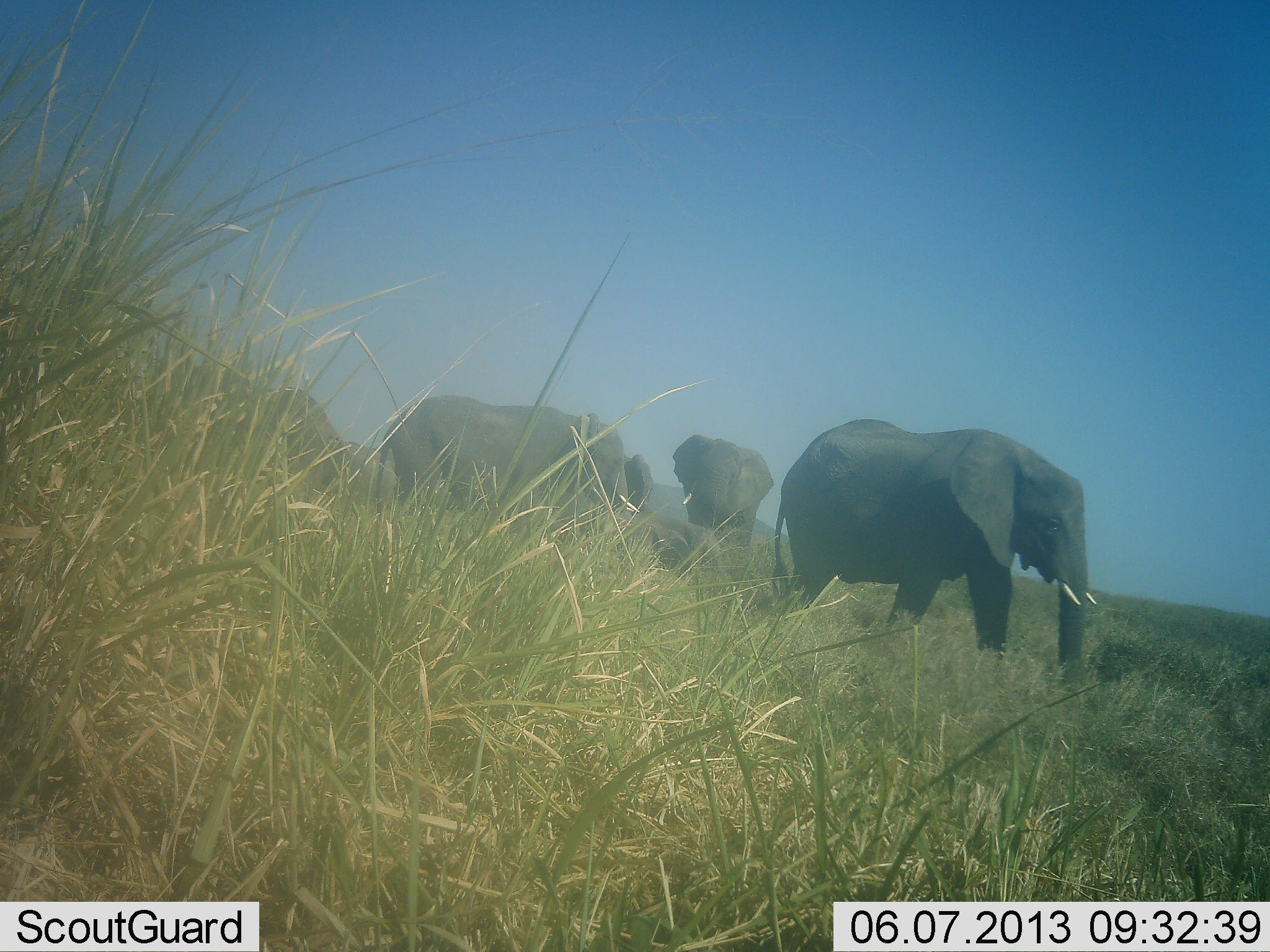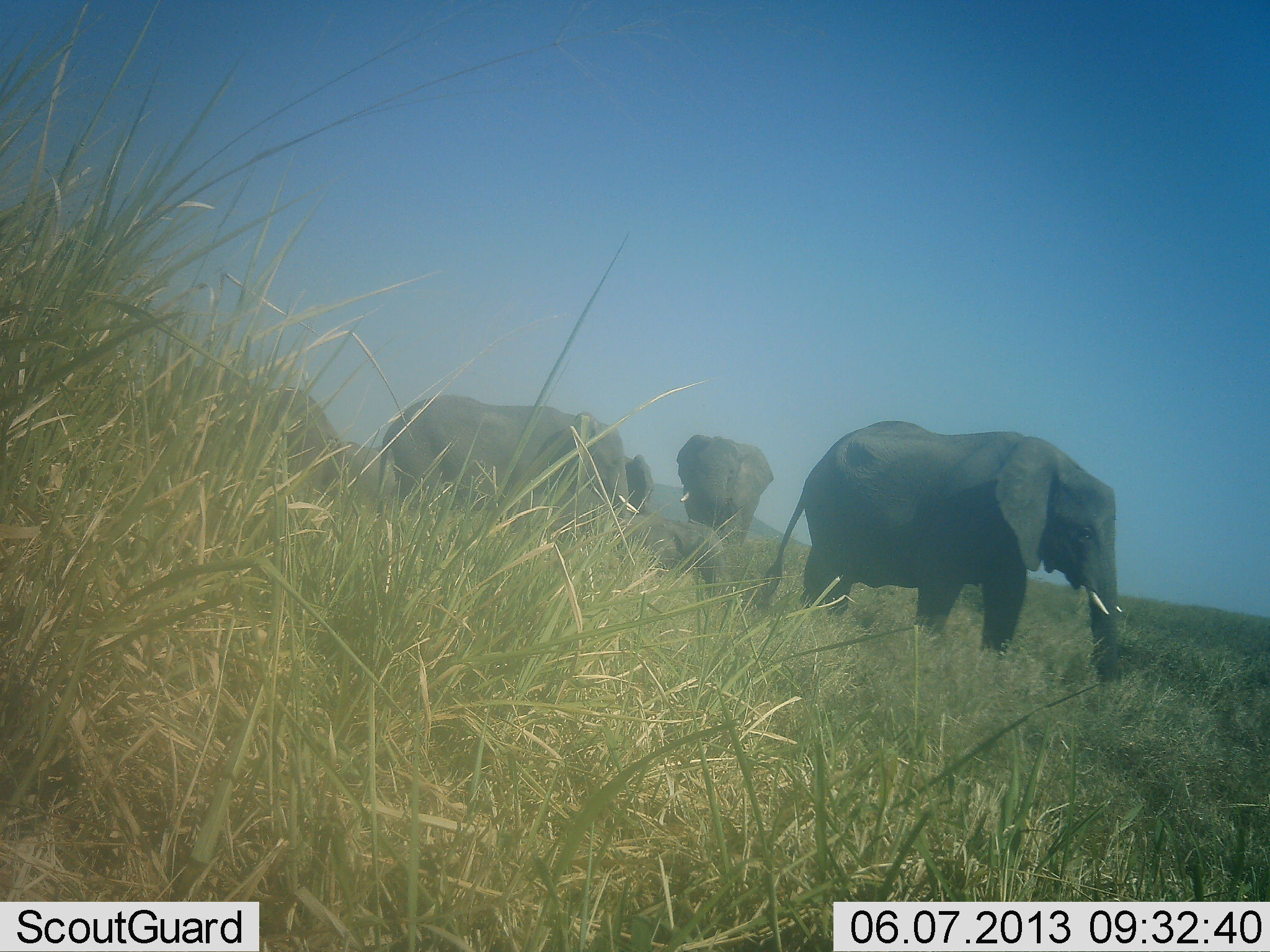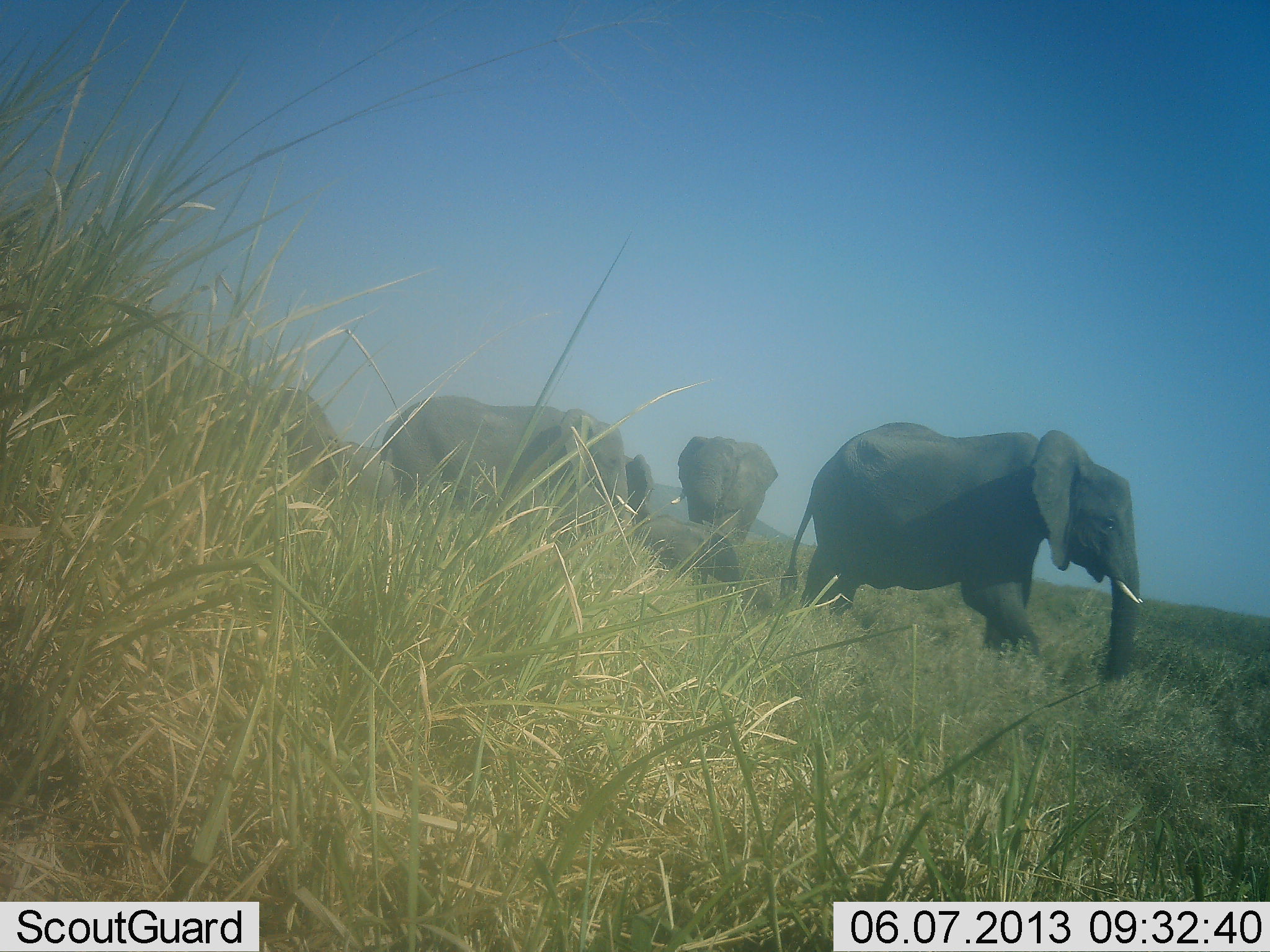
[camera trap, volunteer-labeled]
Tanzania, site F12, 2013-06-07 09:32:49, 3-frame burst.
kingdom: Animalia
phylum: Chordata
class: Mammalia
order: Proboscidea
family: Elephantidae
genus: Loxodonta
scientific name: Loxodonta africana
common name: african bush elephant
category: elephant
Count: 5.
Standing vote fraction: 61%.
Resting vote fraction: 5%.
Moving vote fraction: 63%.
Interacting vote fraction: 5%.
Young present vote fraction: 68%.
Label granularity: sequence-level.